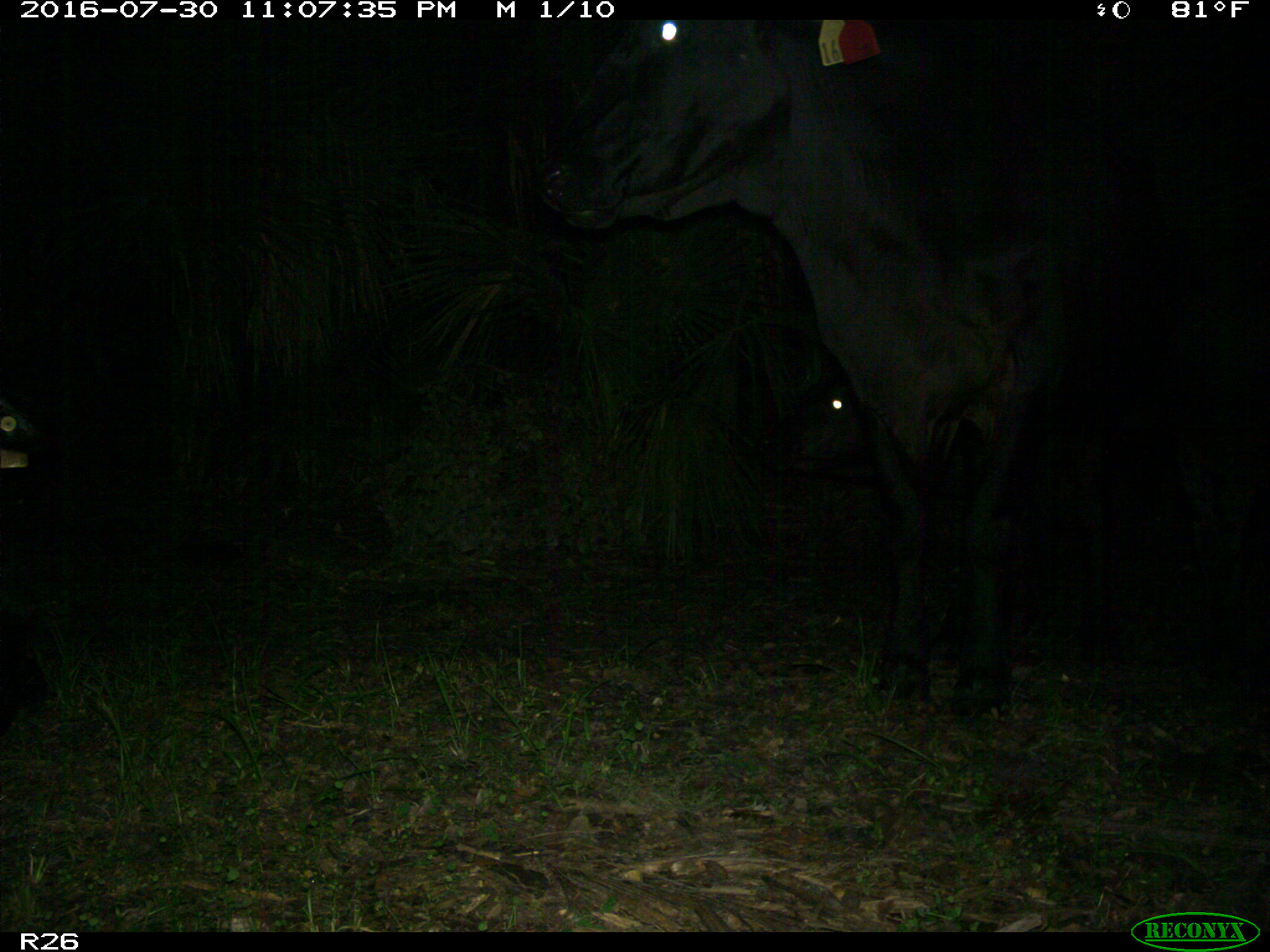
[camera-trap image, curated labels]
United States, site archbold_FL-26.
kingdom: Animalia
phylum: Chordata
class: Mammalia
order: Artiodactyla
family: Bovidae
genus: Bos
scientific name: Bos taurus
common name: domestic cow